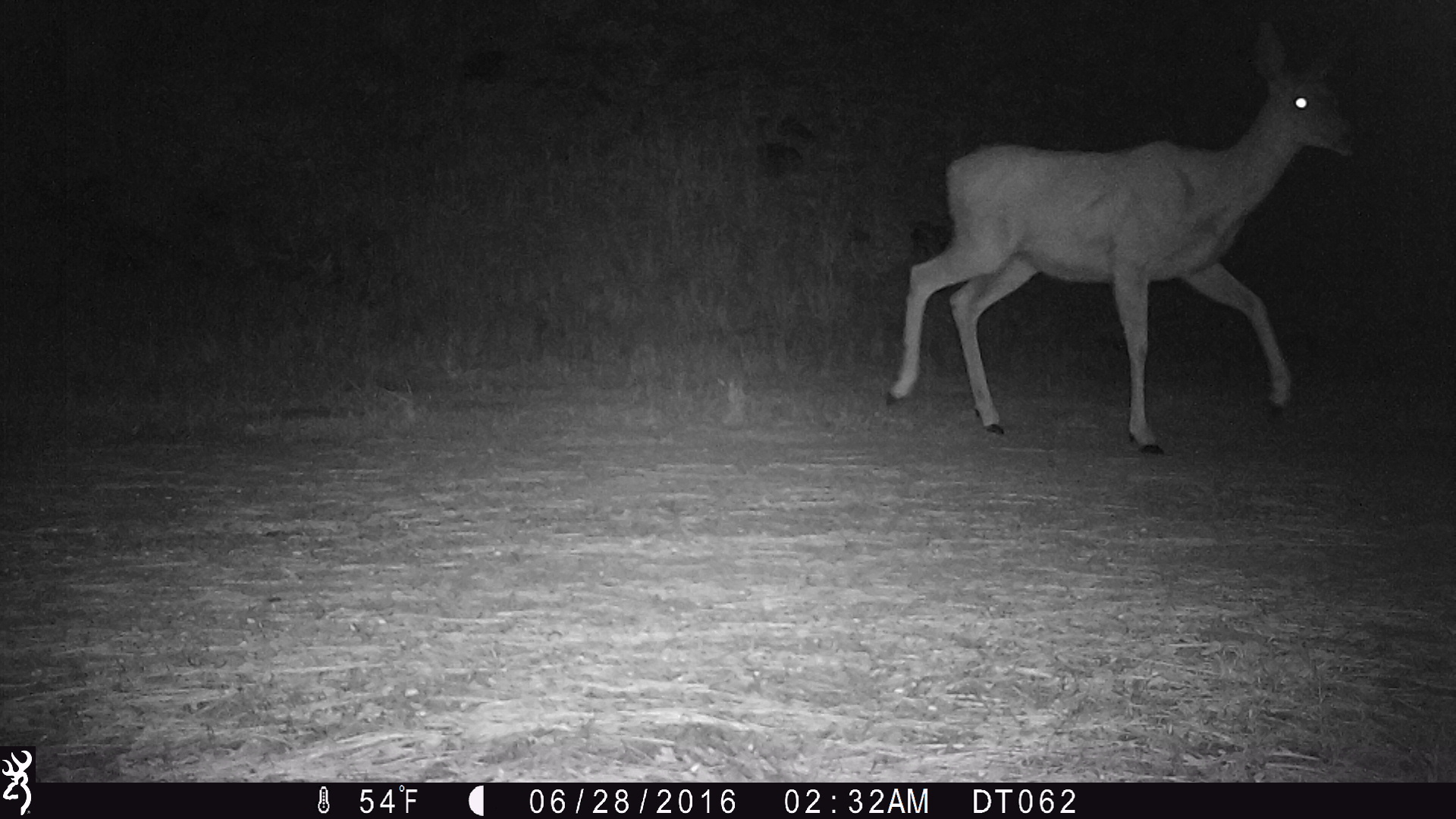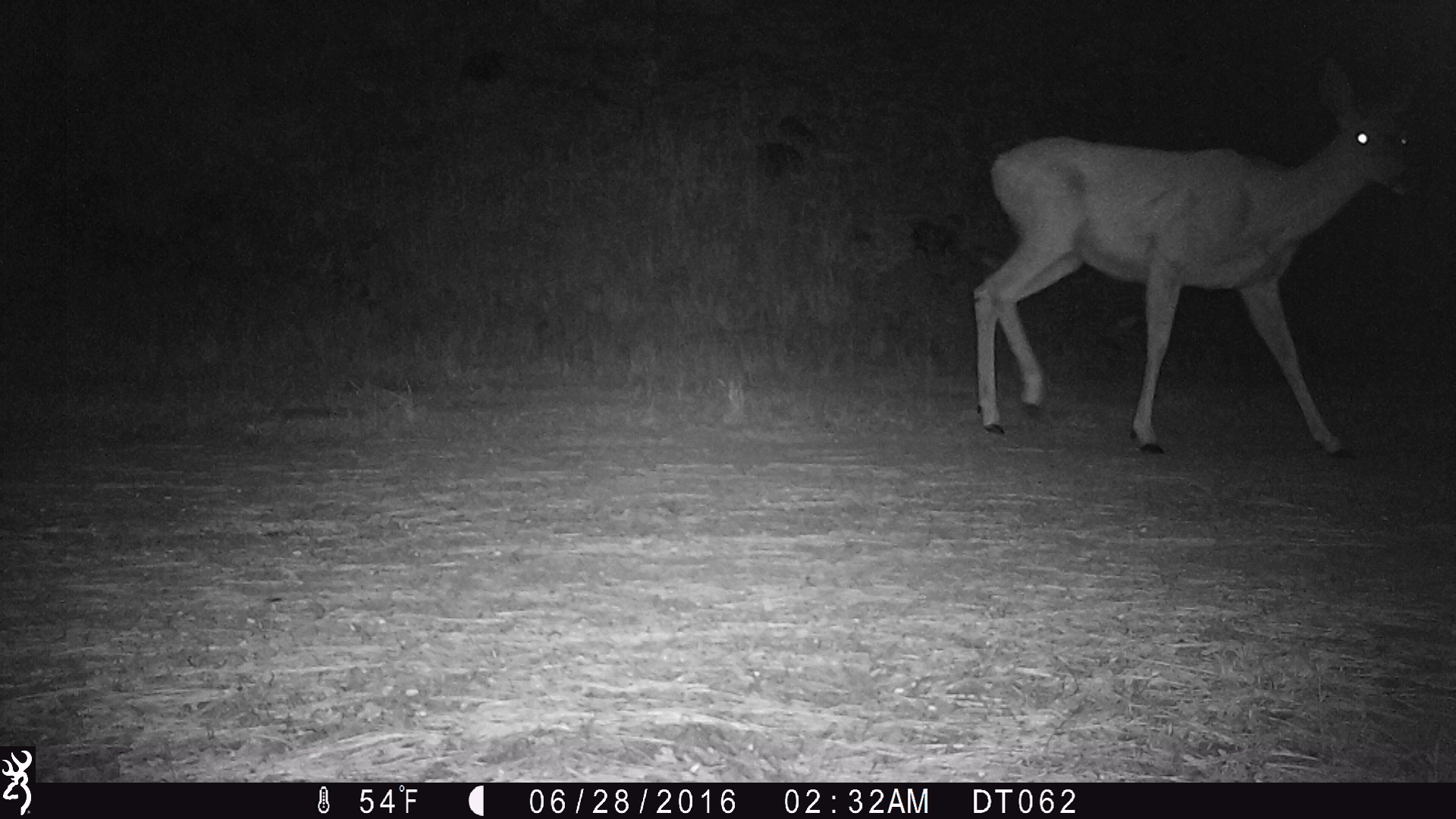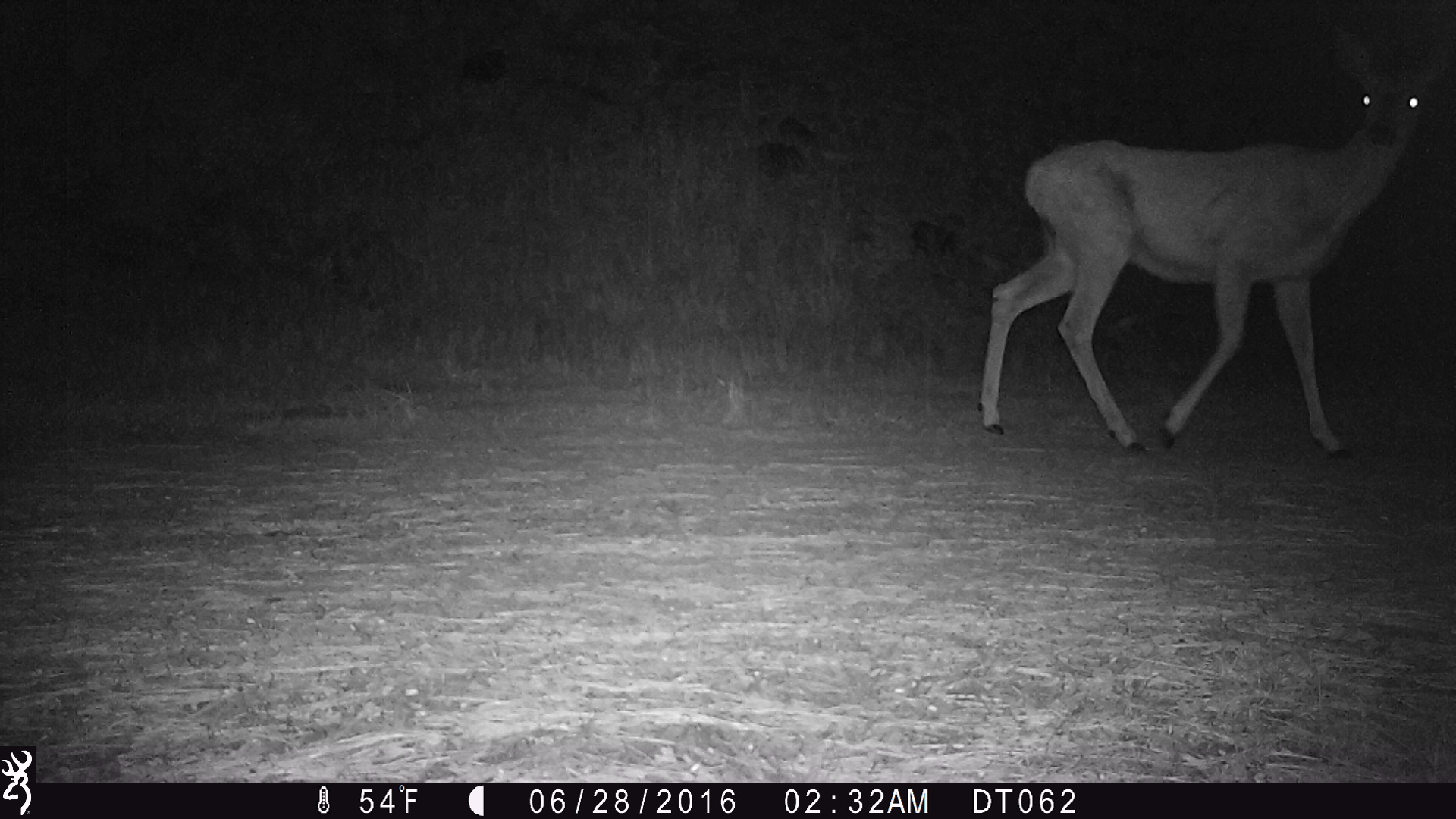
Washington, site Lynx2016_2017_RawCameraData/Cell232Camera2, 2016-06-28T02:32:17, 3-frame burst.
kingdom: Animalia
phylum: Chordata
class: Mammalia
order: Artiodactyla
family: Cervidae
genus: Odocoileus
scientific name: Odocoileus hemionus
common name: mule deer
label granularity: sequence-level